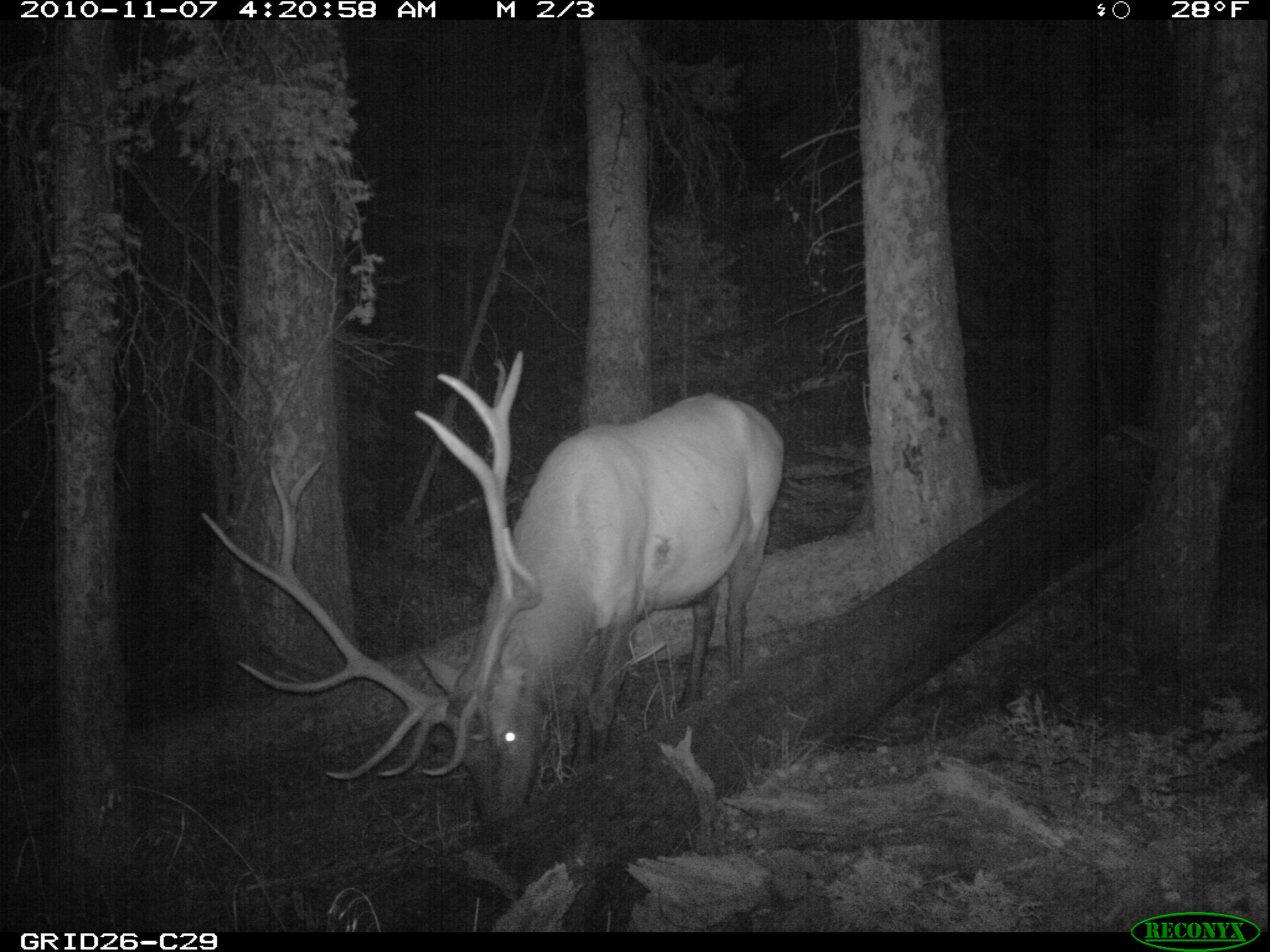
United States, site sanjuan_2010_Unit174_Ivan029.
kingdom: Animalia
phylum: Chordata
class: Mammalia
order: Artiodactyla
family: Cervidae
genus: Cervus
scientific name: Cervus elaphus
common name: red deer